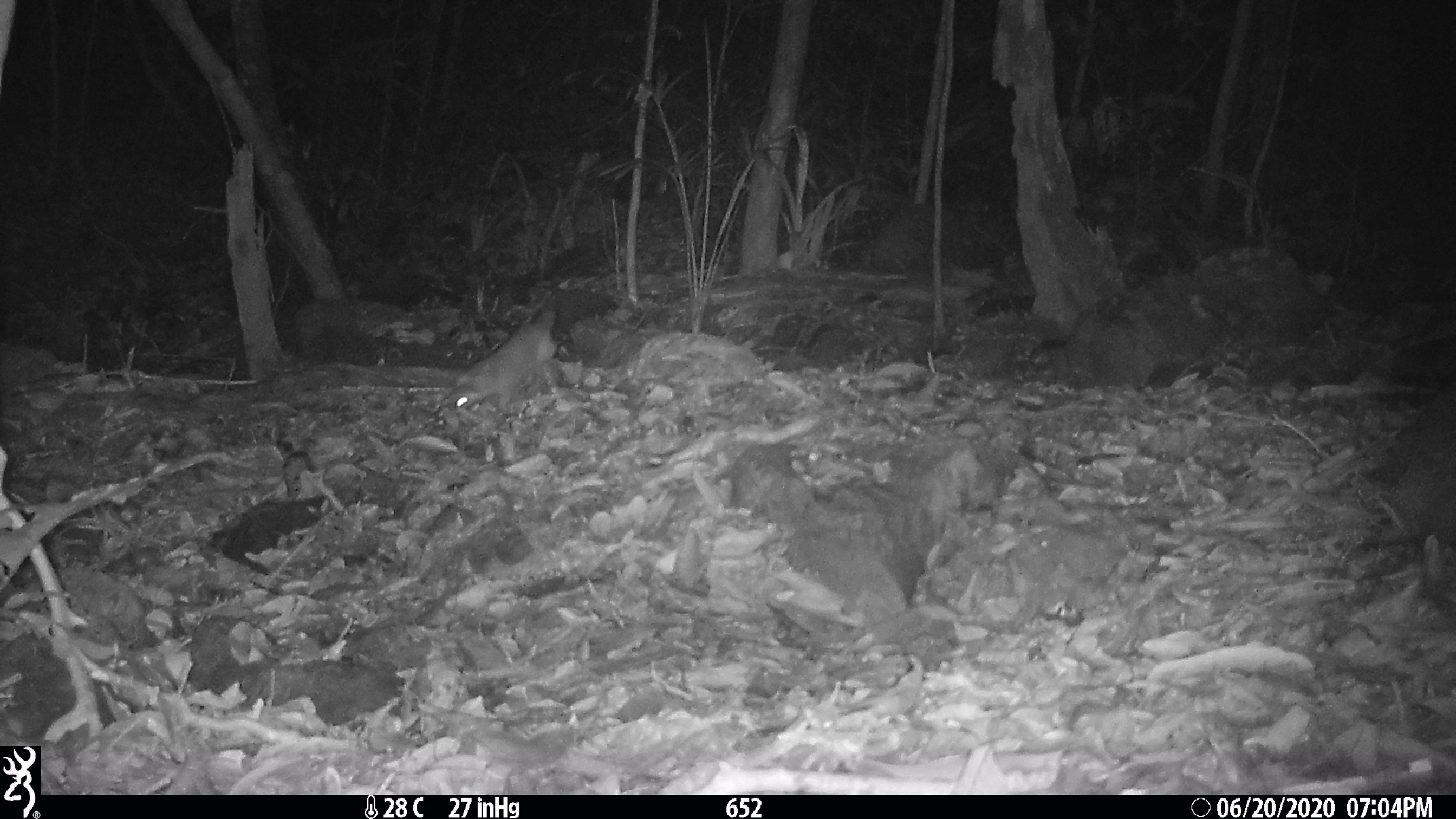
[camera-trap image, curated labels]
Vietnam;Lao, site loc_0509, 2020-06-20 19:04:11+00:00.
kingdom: Animalia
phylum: Chordata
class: Mammalia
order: Carnivora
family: Mustelidae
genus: Melogale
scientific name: Melogale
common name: ferret badger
Ferret badger (Melogale). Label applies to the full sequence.